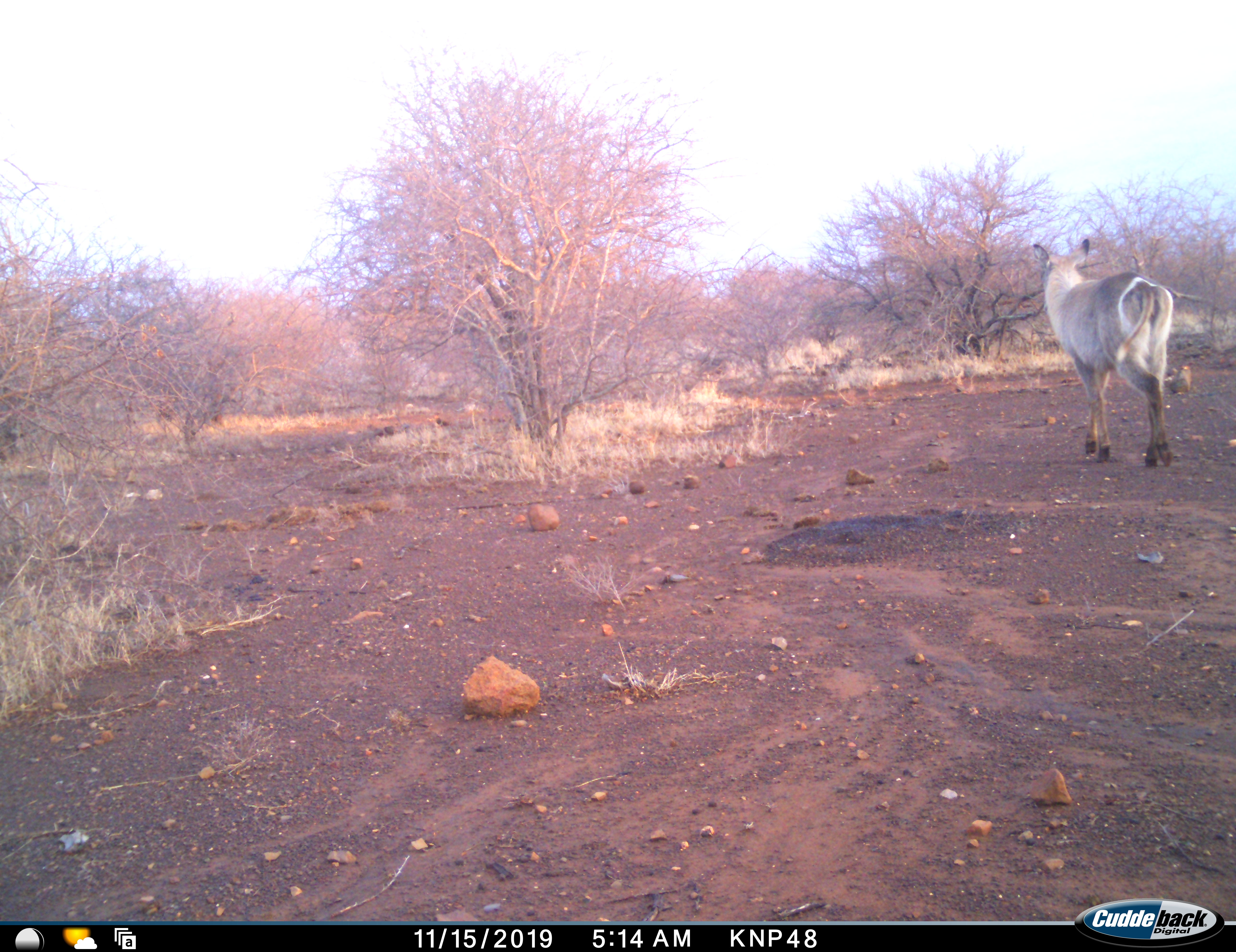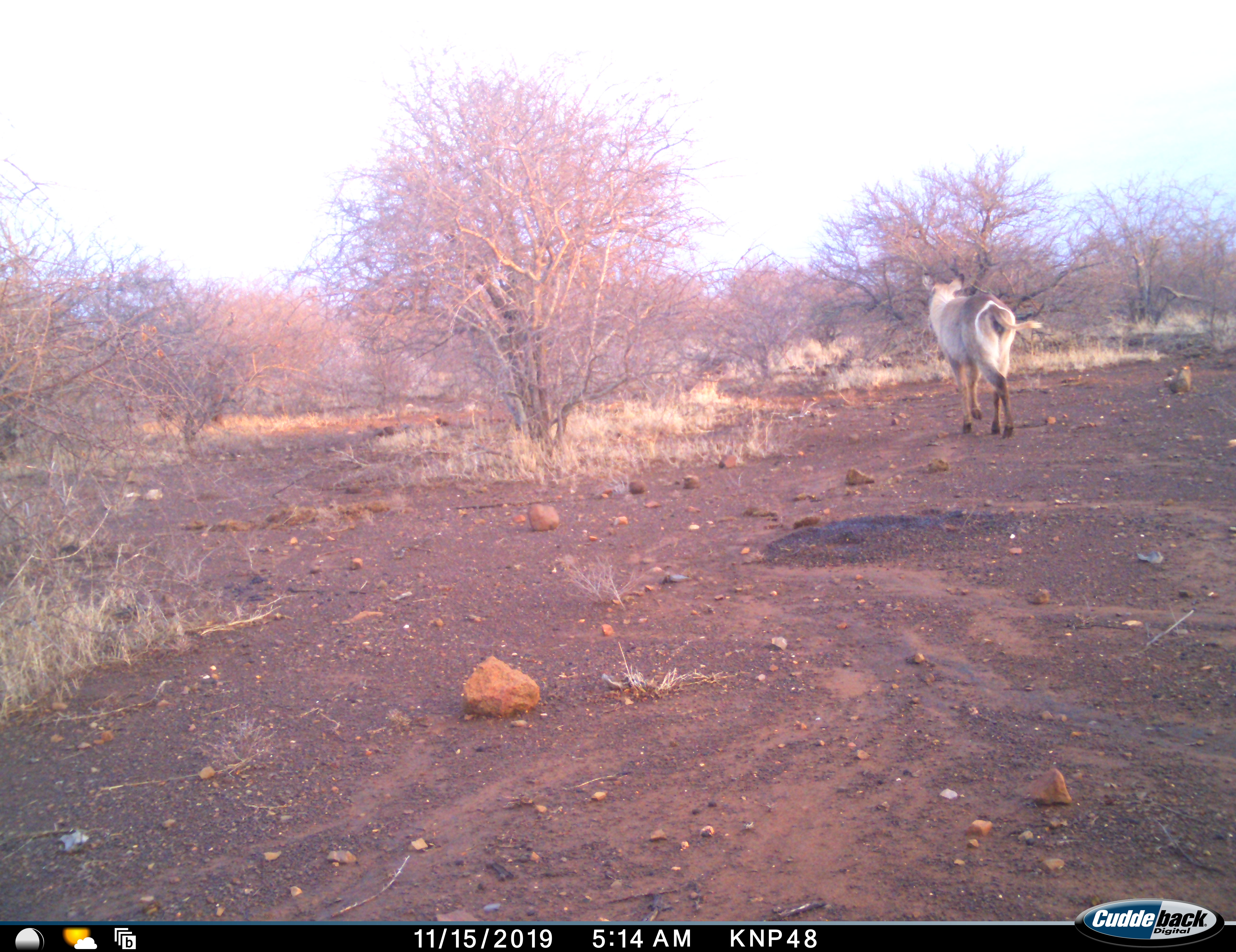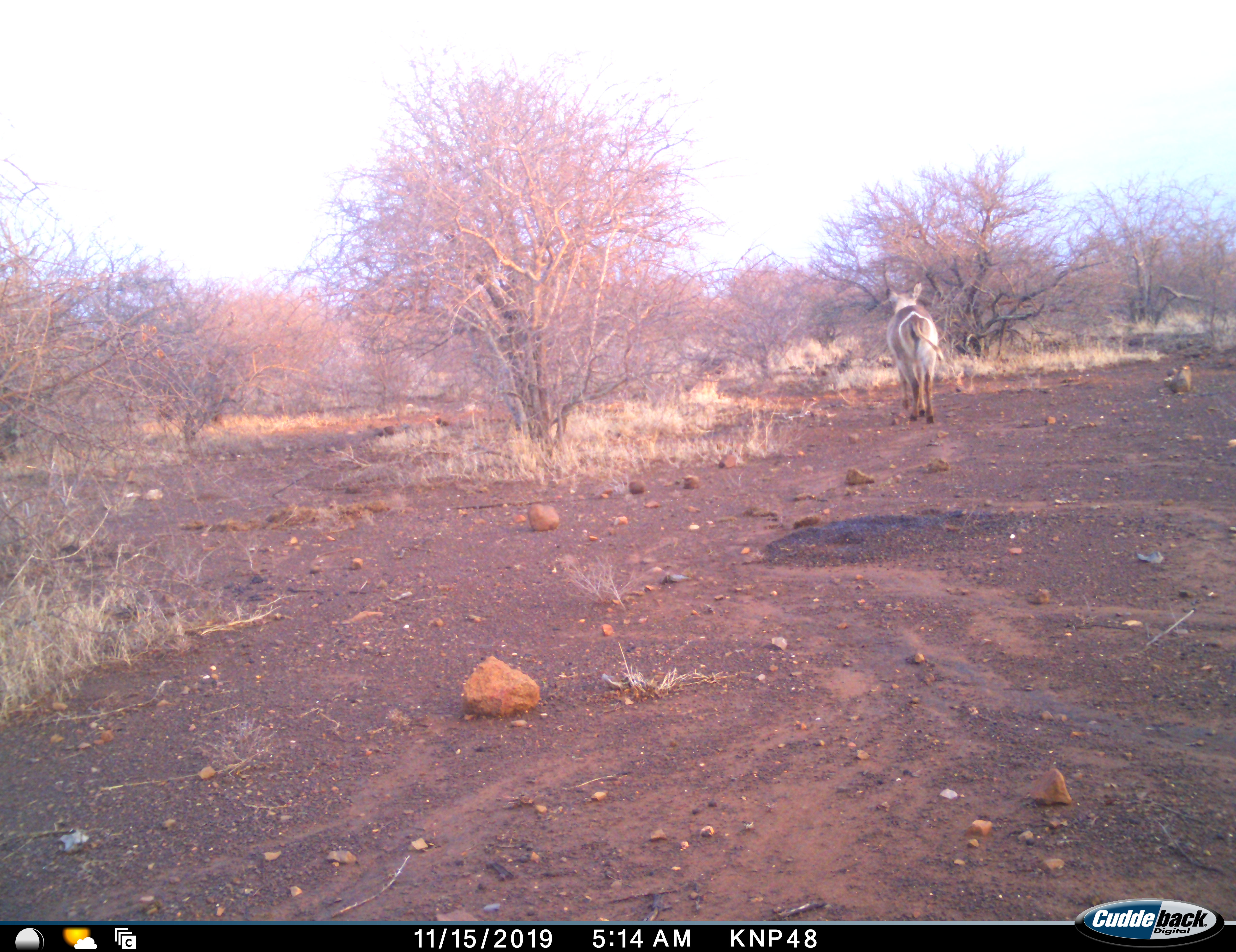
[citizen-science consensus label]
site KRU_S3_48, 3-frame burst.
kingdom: Animalia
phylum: Chordata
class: Mammalia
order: Artiodactyla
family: Bovidae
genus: Kobus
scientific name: Kobus ellipsiprymnus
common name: waterbuck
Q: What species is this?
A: Waterbuck (Kobus ellipsiprymnus).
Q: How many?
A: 1.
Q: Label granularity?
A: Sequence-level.